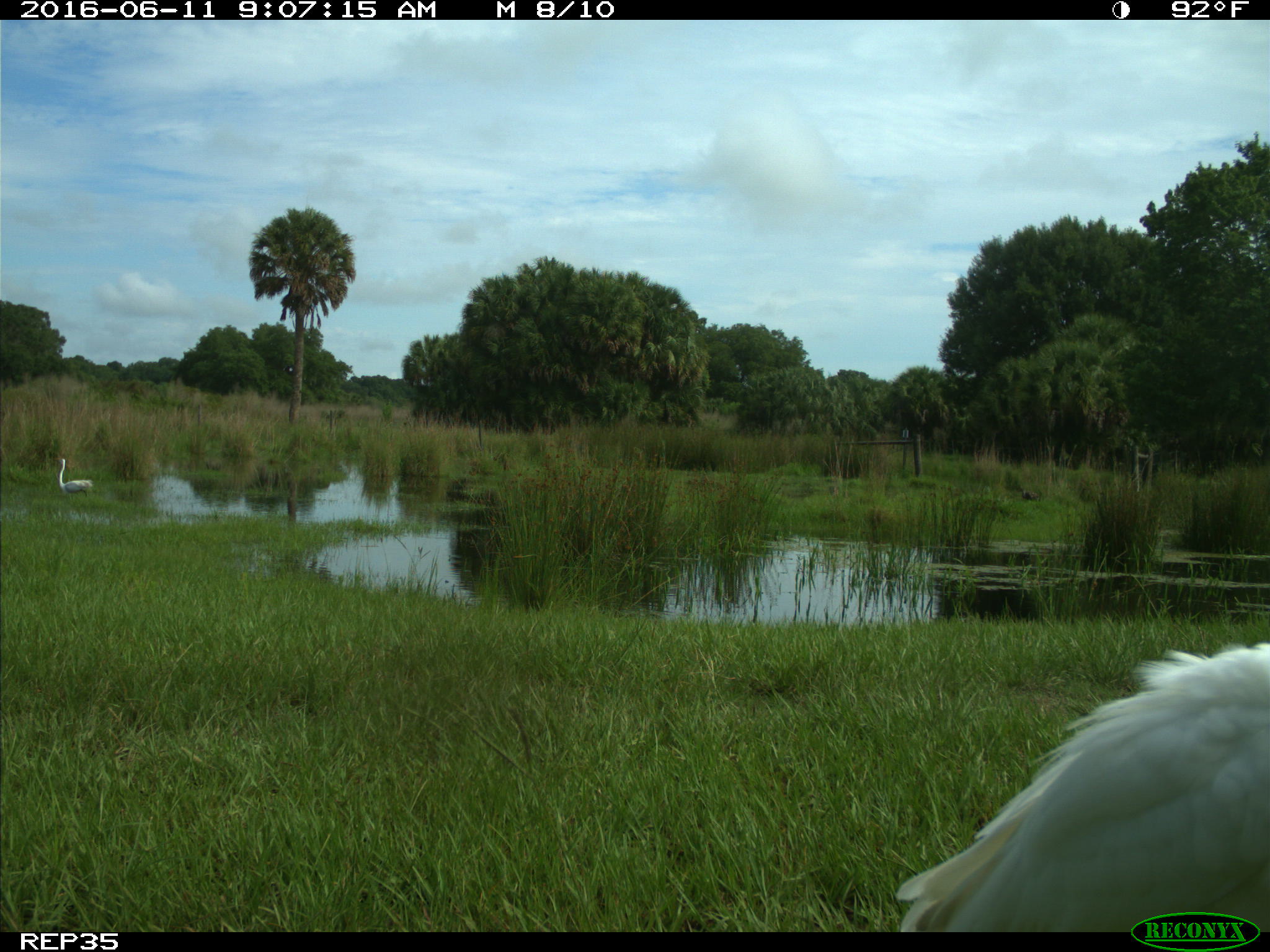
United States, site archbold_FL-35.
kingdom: Animalia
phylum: Chordata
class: Aves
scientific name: Aves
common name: birds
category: unidentified bird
Unidentified bird (birds) (Aves).